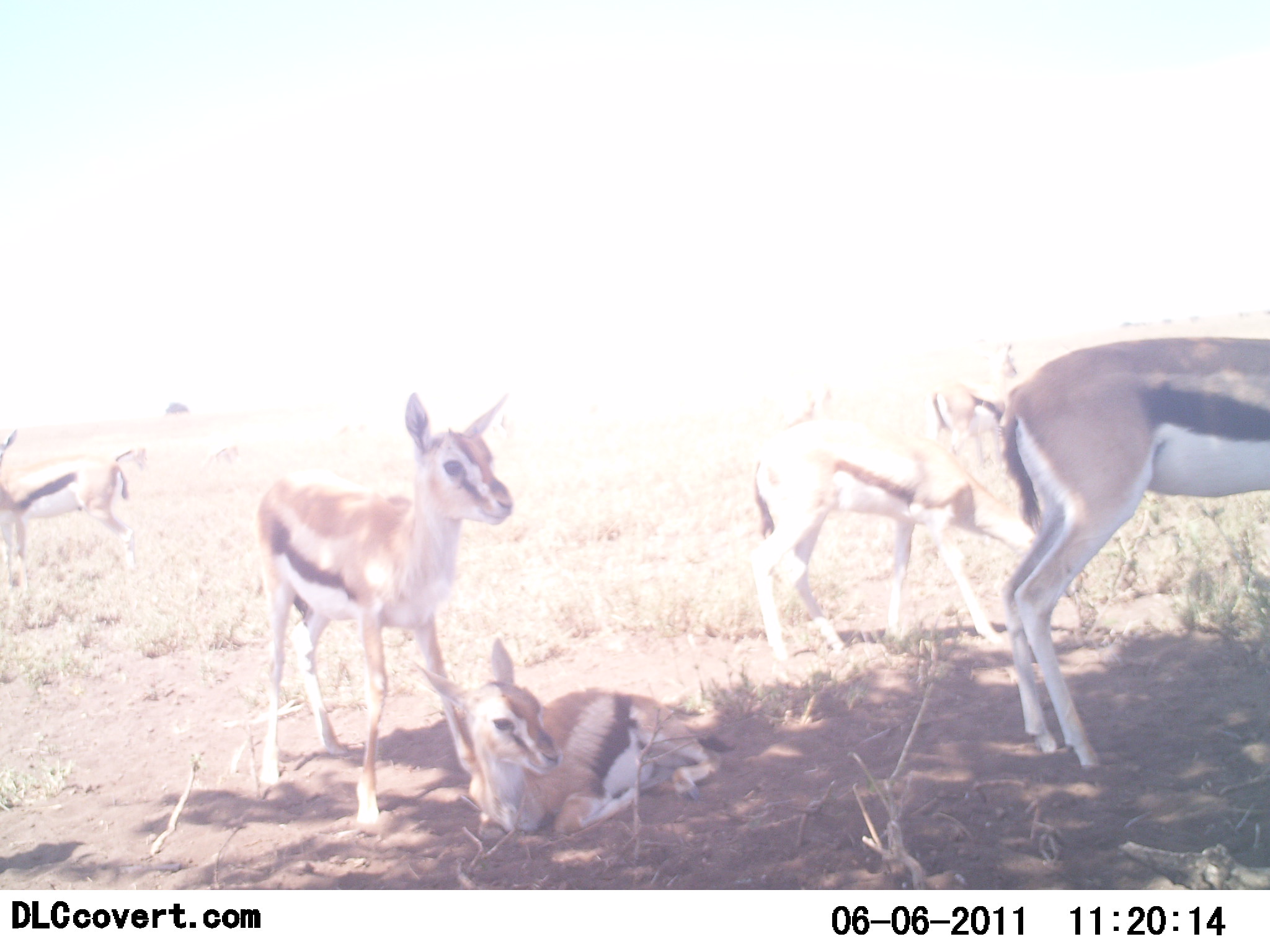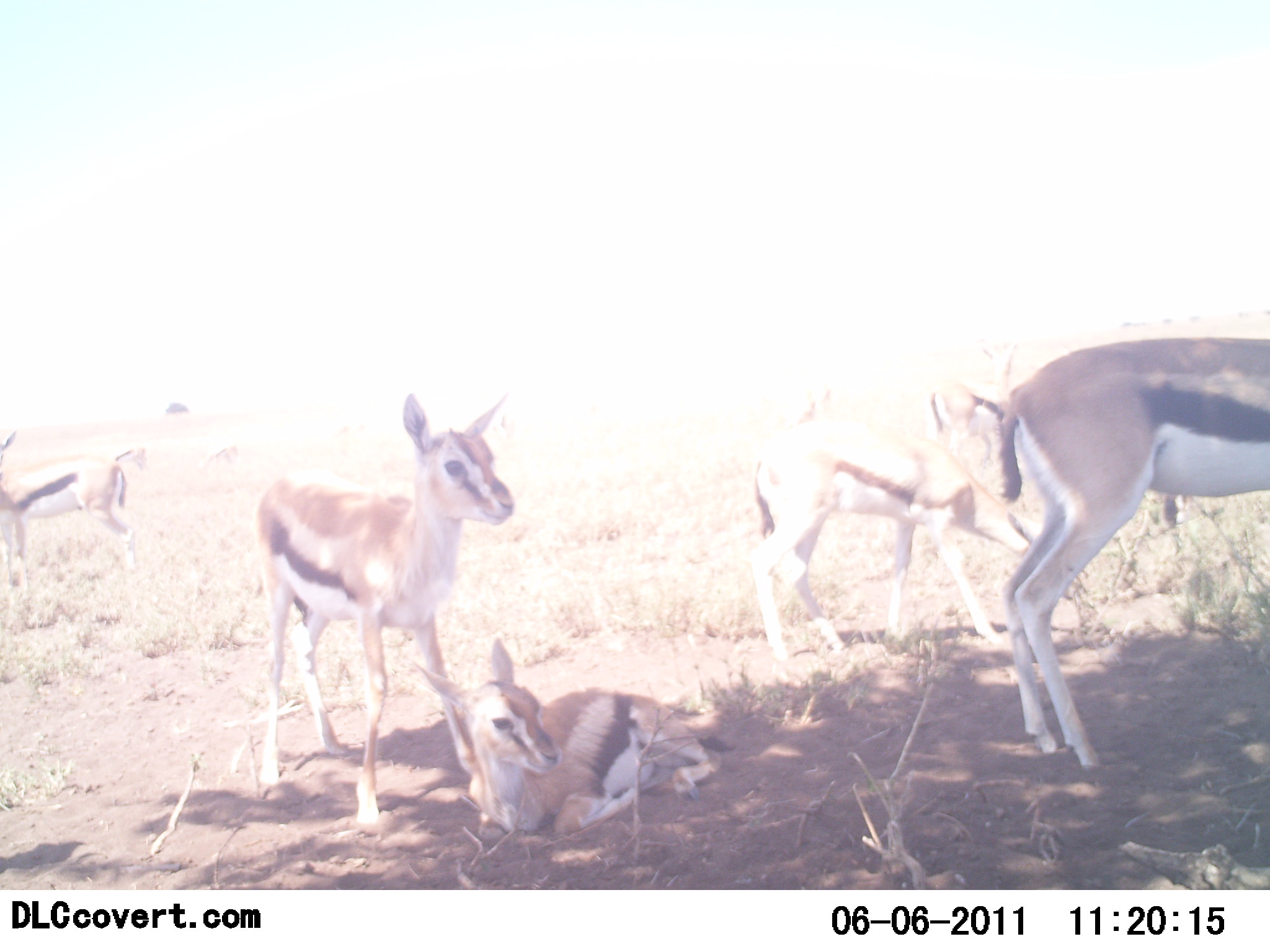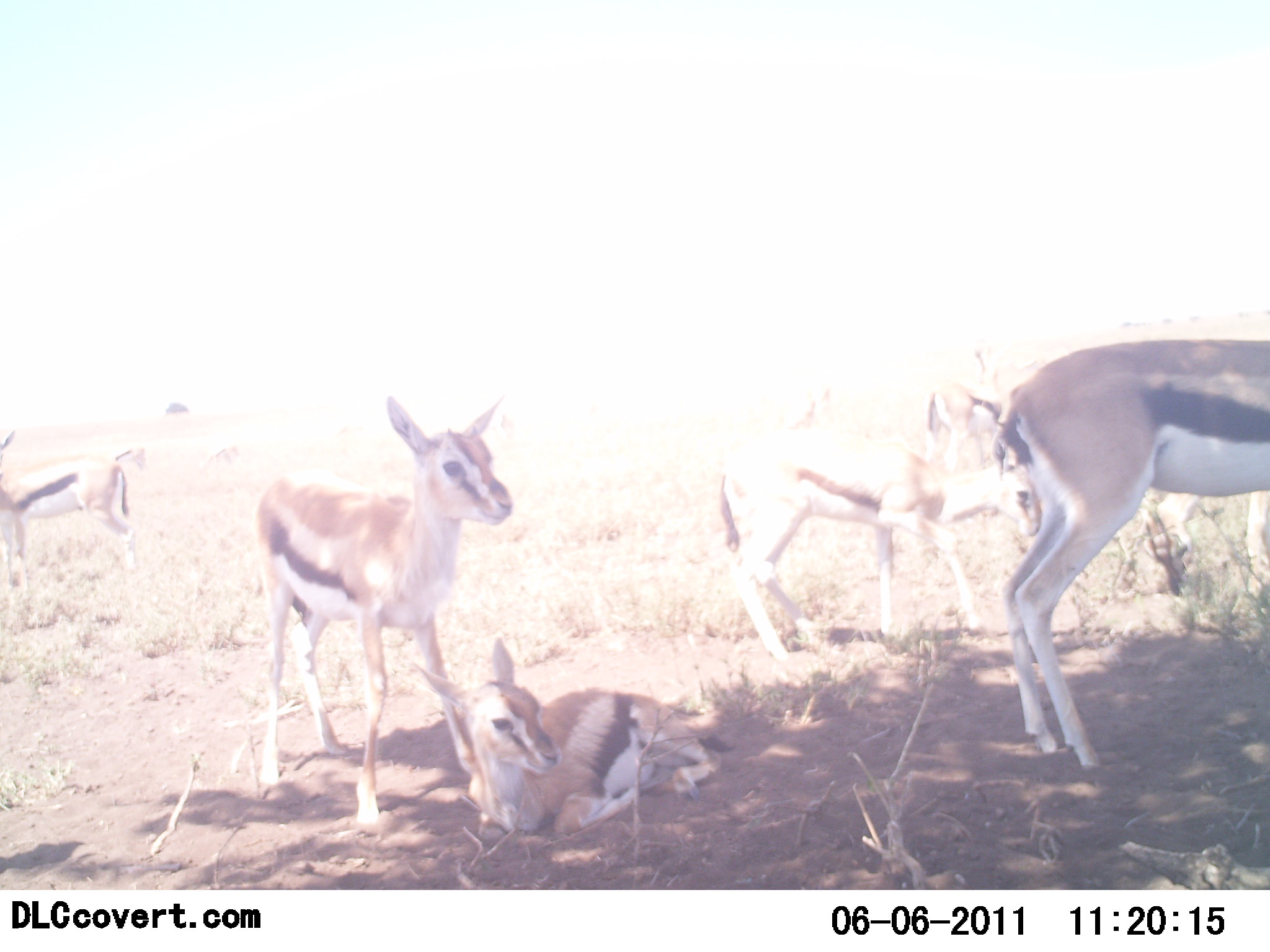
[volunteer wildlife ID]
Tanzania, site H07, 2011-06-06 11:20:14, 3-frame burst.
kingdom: Animalia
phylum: Chordata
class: Mammalia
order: Artiodactyla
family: Bovidae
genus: Eudorcas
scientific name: Eudorcas thomsonii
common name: thomson's gazelle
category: gazellethomsons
Gazellethomsons (thomson's gazelle) (Eudorcas thomsonii), count 6. Behavior (volunteer vote fractions): standing 82%, resting 91%, moving 18%, interacting 0%. Young present (vote fraction): 64%. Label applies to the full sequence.